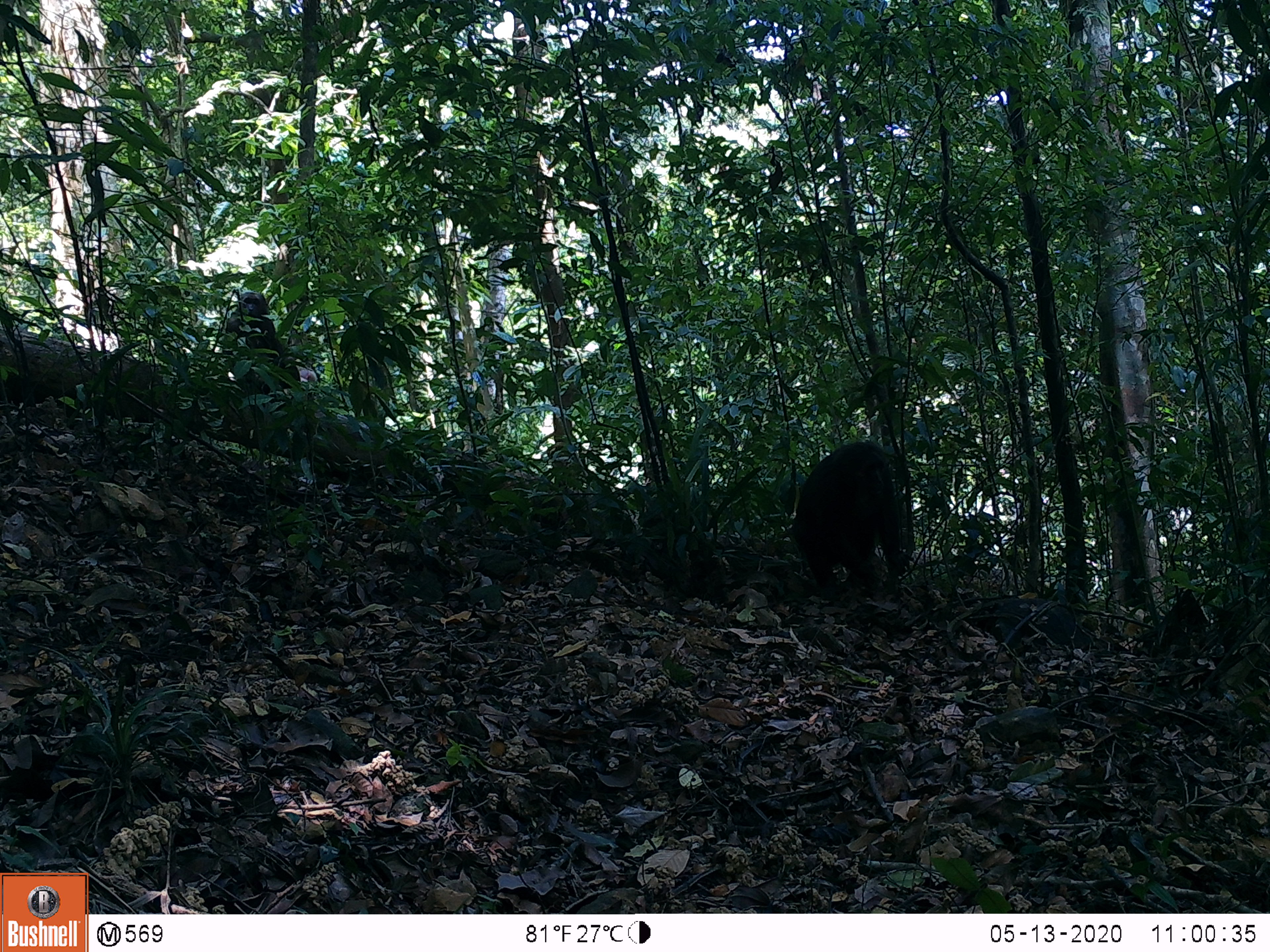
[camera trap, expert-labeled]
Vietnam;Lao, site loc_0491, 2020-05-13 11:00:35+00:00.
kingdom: Animalia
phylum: Chordata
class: Mammalia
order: Primates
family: Cercopithecidae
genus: Macaca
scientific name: Macaca arctoides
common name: stump-tailed macaque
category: stump tailed macaque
Stump tailed macaque (stump-tailed macaque) (Macaca arctoides). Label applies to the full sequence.